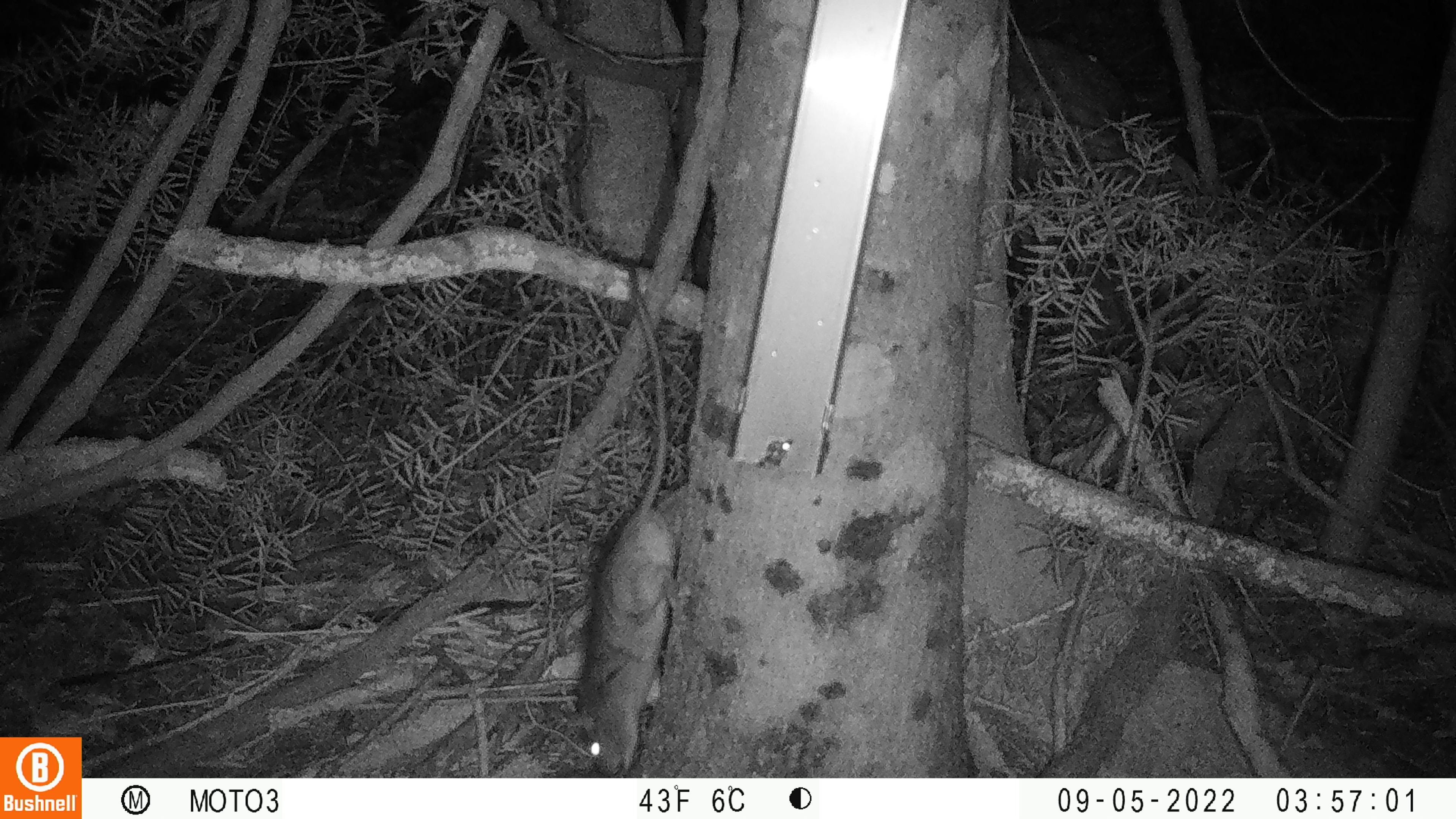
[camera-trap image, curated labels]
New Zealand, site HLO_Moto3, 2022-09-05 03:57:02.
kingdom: Animalia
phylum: Chordata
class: Mammalia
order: Rodentia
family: Muridae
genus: Rattus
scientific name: Rattus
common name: rat